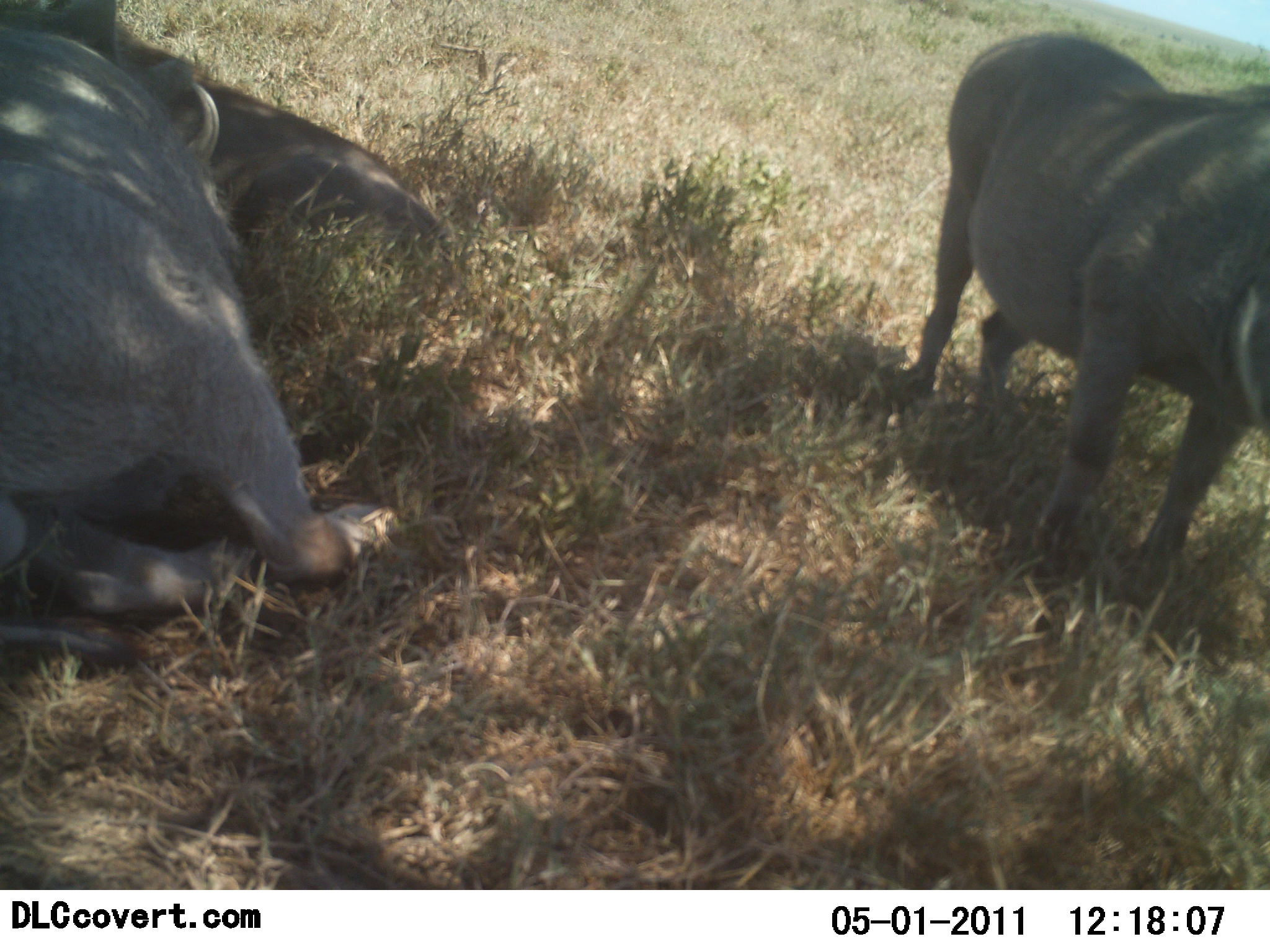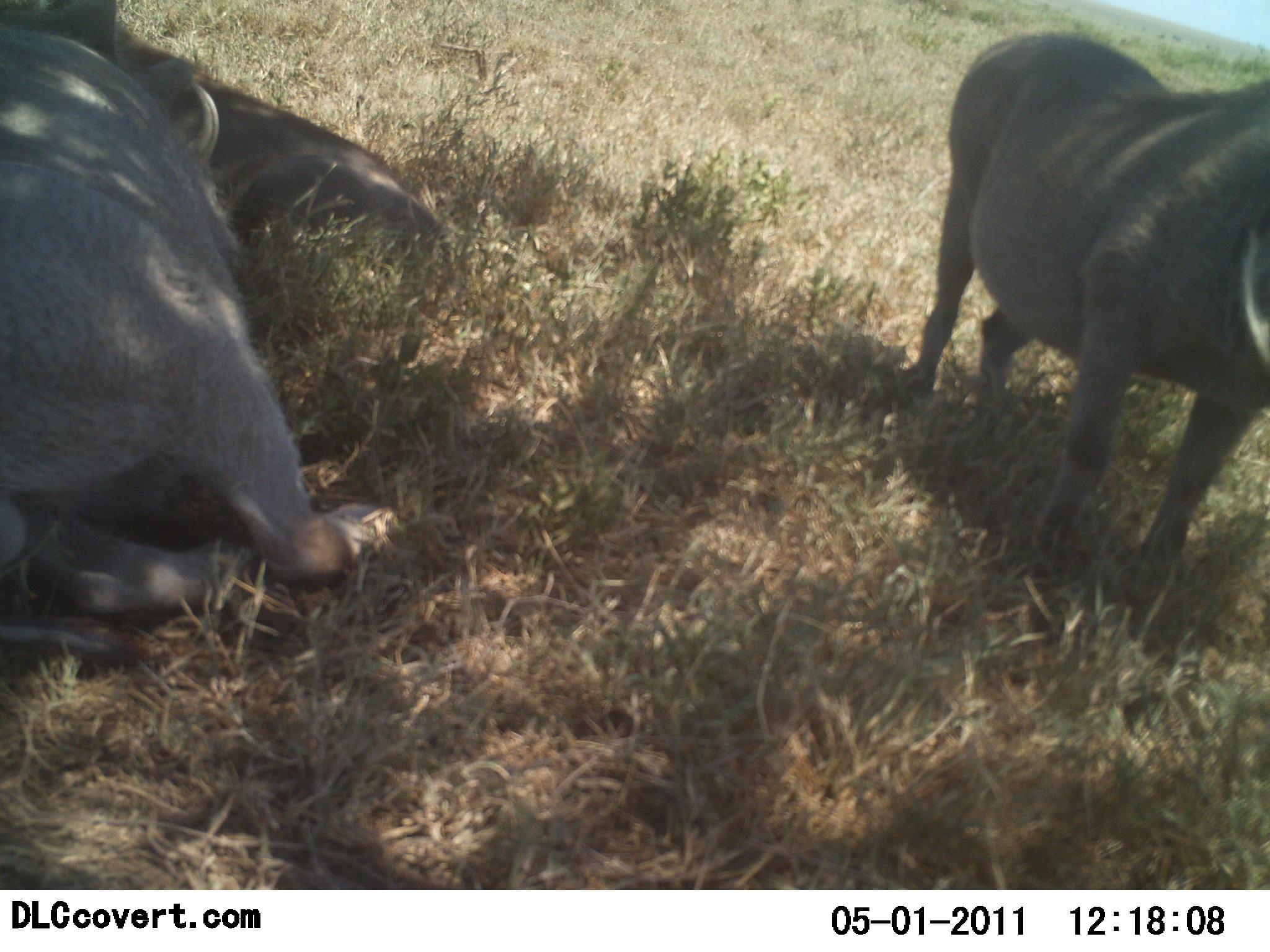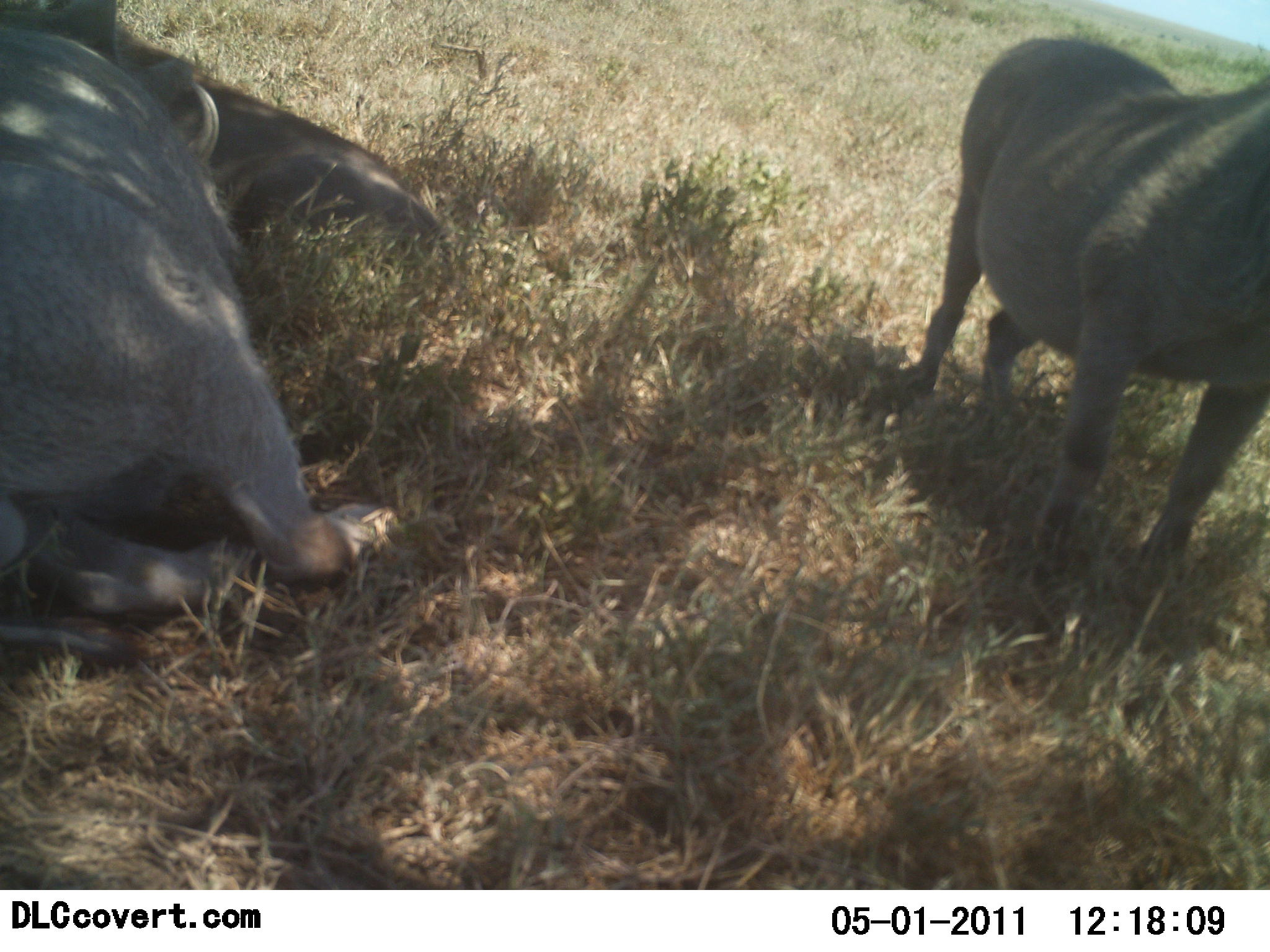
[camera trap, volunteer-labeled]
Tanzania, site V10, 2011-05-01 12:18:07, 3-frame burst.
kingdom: Animalia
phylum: Chordata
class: Mammalia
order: Artiodactyla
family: Suidae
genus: Phacochoerus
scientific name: Phacochoerus africanus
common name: warthog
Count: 3.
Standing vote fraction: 69%.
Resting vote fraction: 100%.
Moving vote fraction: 6%.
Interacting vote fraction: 0%.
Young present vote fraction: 0%.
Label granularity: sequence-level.